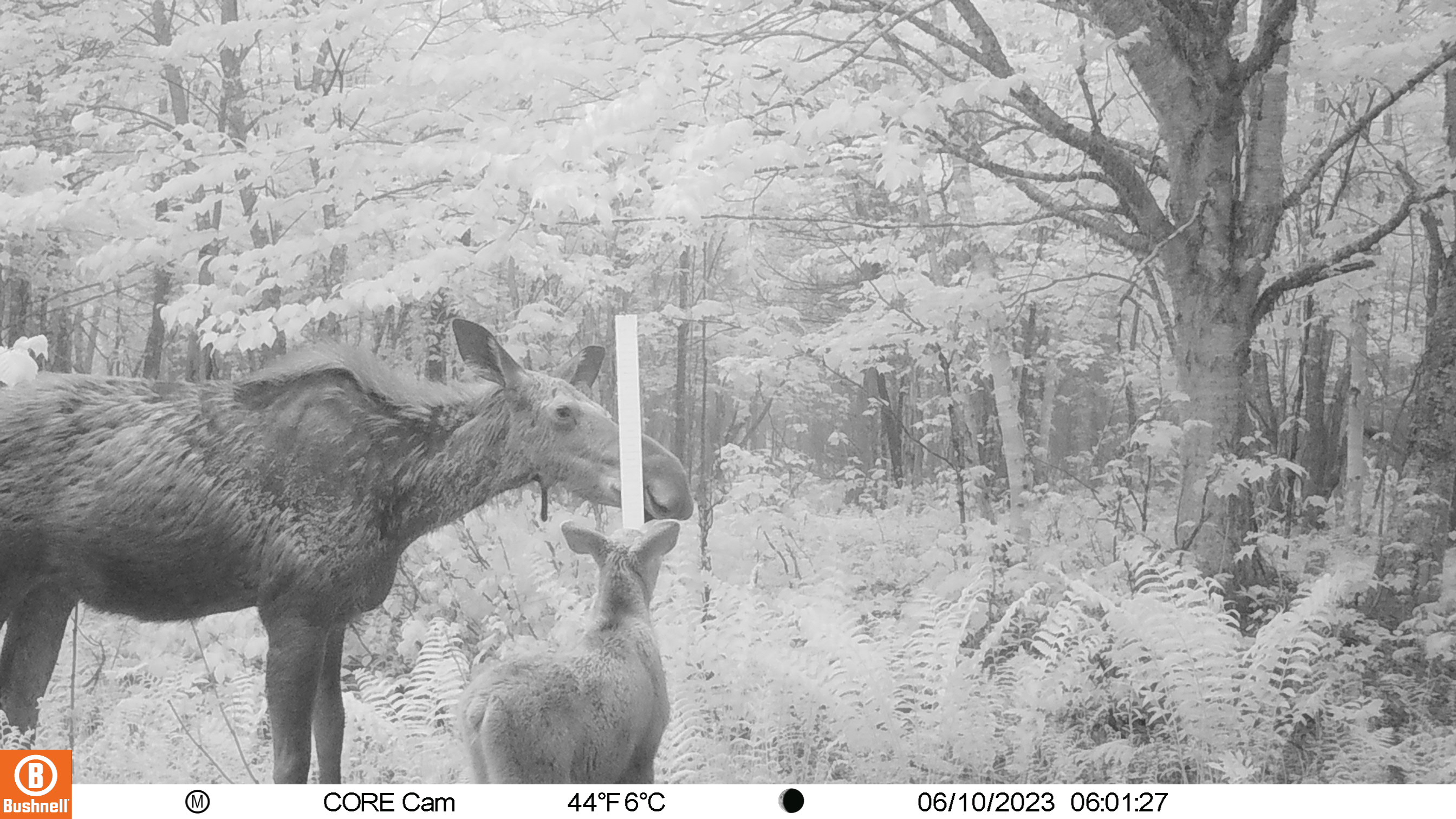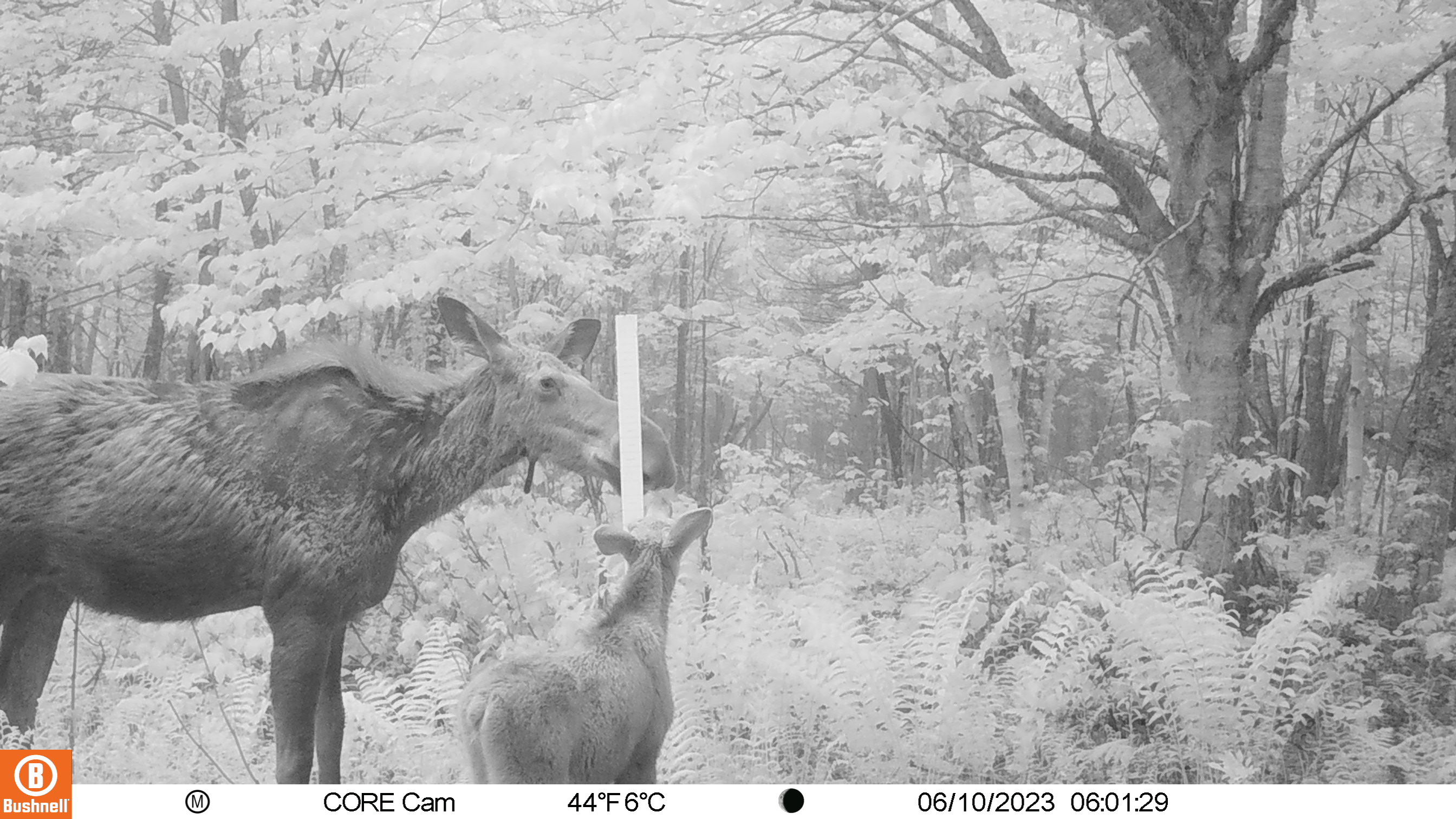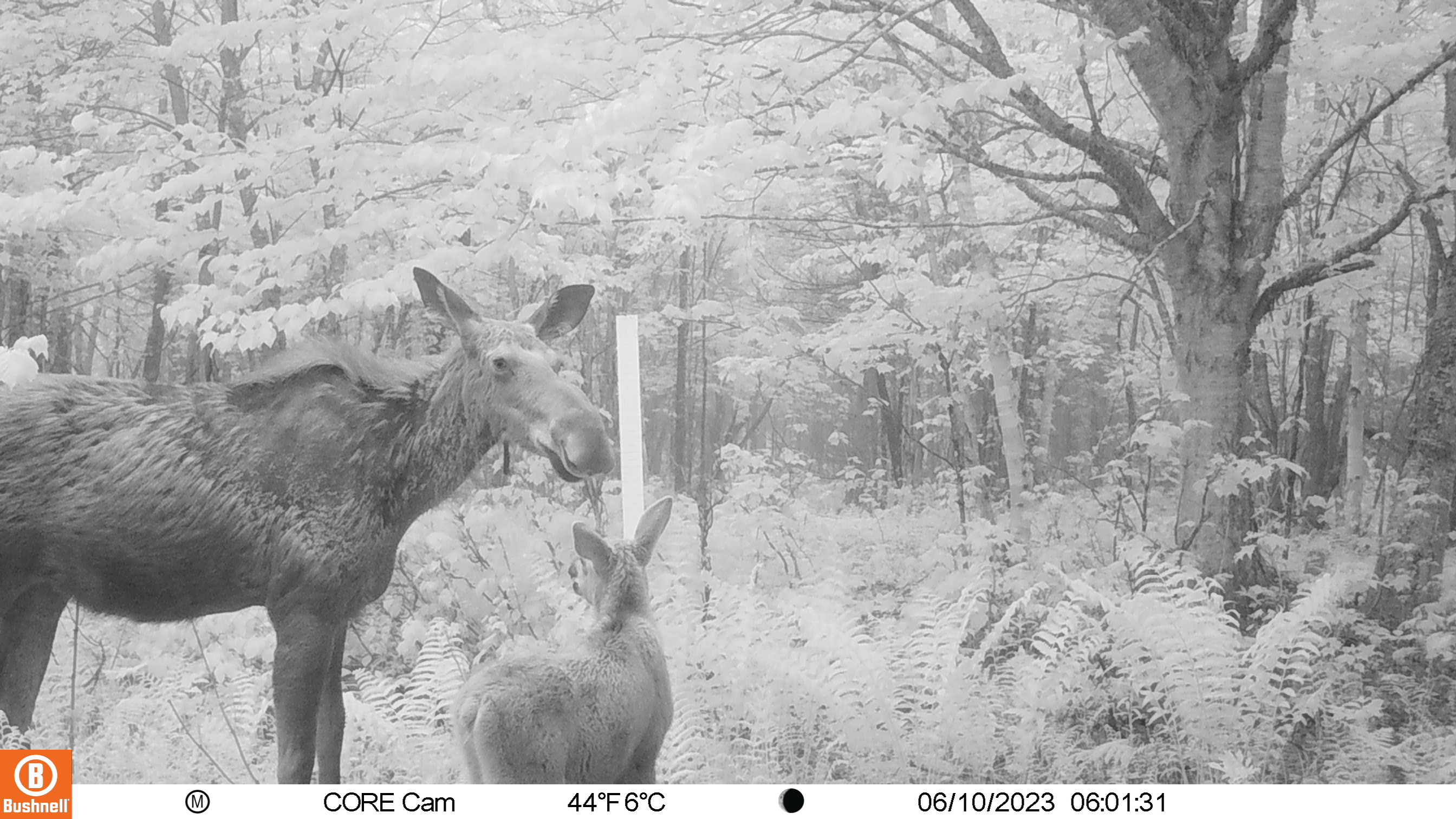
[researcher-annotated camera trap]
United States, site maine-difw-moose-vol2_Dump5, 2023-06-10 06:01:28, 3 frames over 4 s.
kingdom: Animalia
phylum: Chordata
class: Mammalia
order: Artiodactyla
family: Cervidae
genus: Alces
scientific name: Alces alces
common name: moose